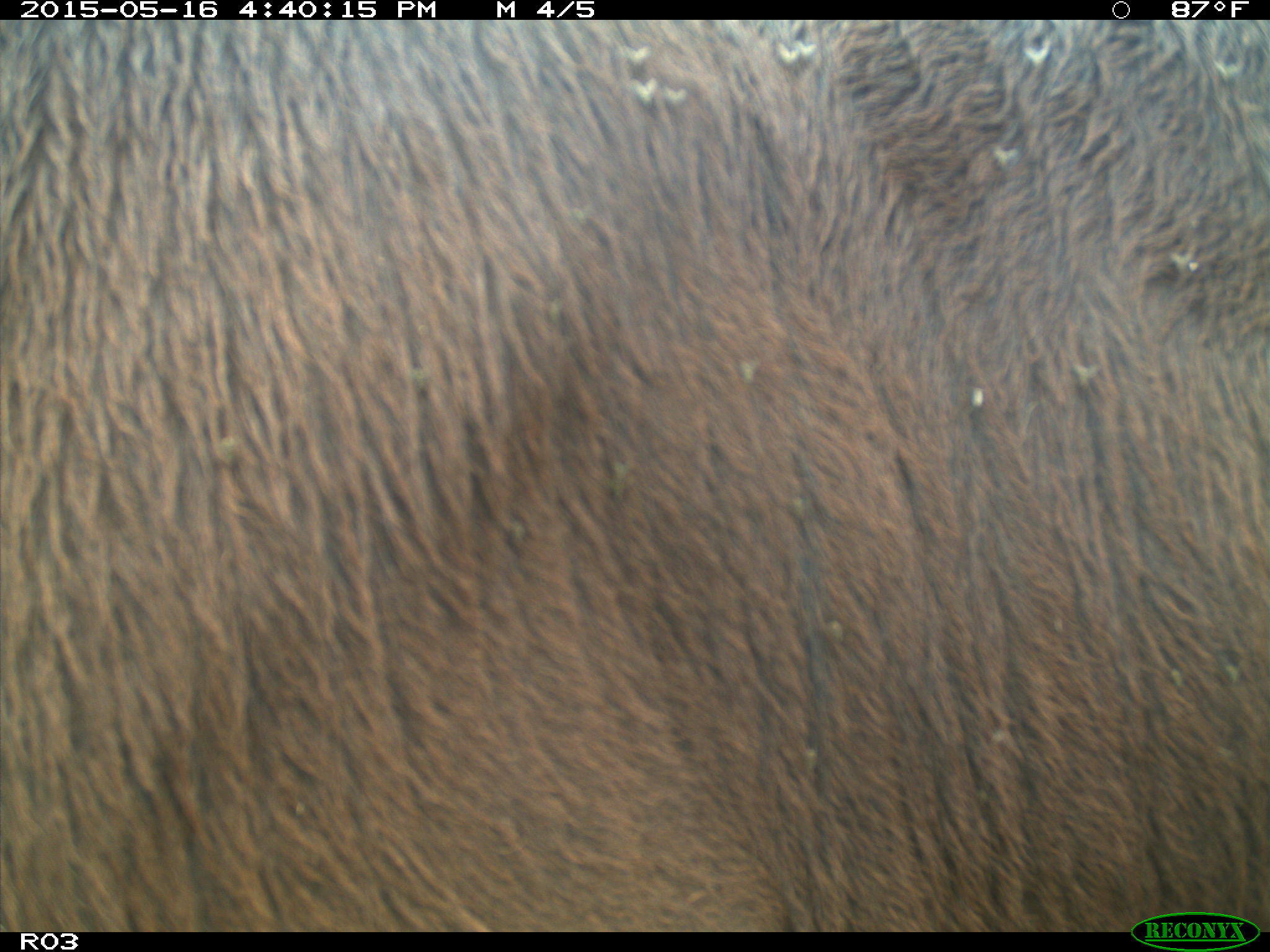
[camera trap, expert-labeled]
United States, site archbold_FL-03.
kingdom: Animalia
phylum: Chordata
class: Mammalia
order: Artiodactyla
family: Bovidae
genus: Bos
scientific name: Bos taurus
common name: domestic cow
Bos taurus (domestic cow).